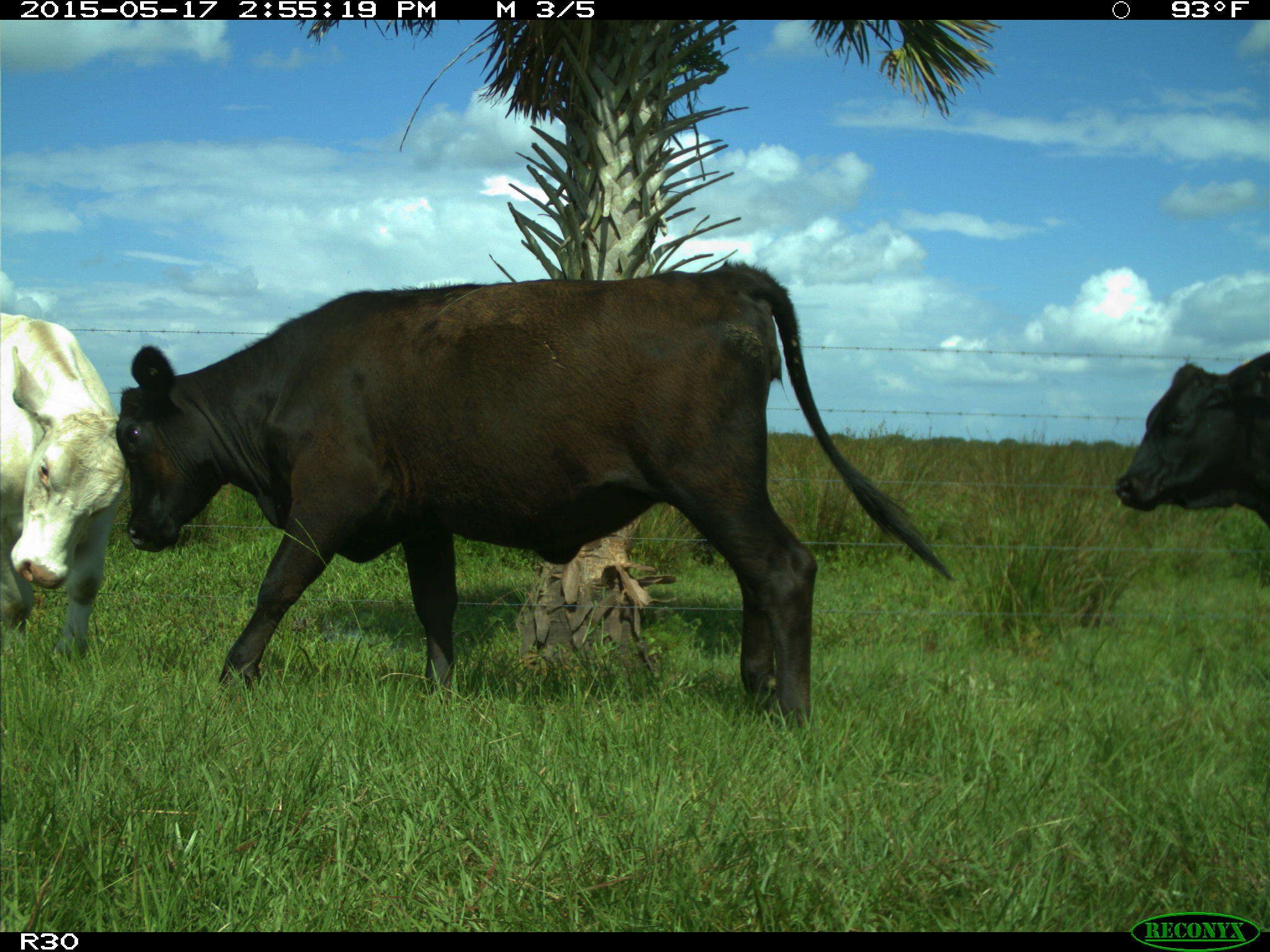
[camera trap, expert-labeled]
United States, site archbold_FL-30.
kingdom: Animalia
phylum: Chordata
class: Mammalia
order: Artiodactyla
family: Bovidae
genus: Bos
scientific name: Bos taurus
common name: domestic cow